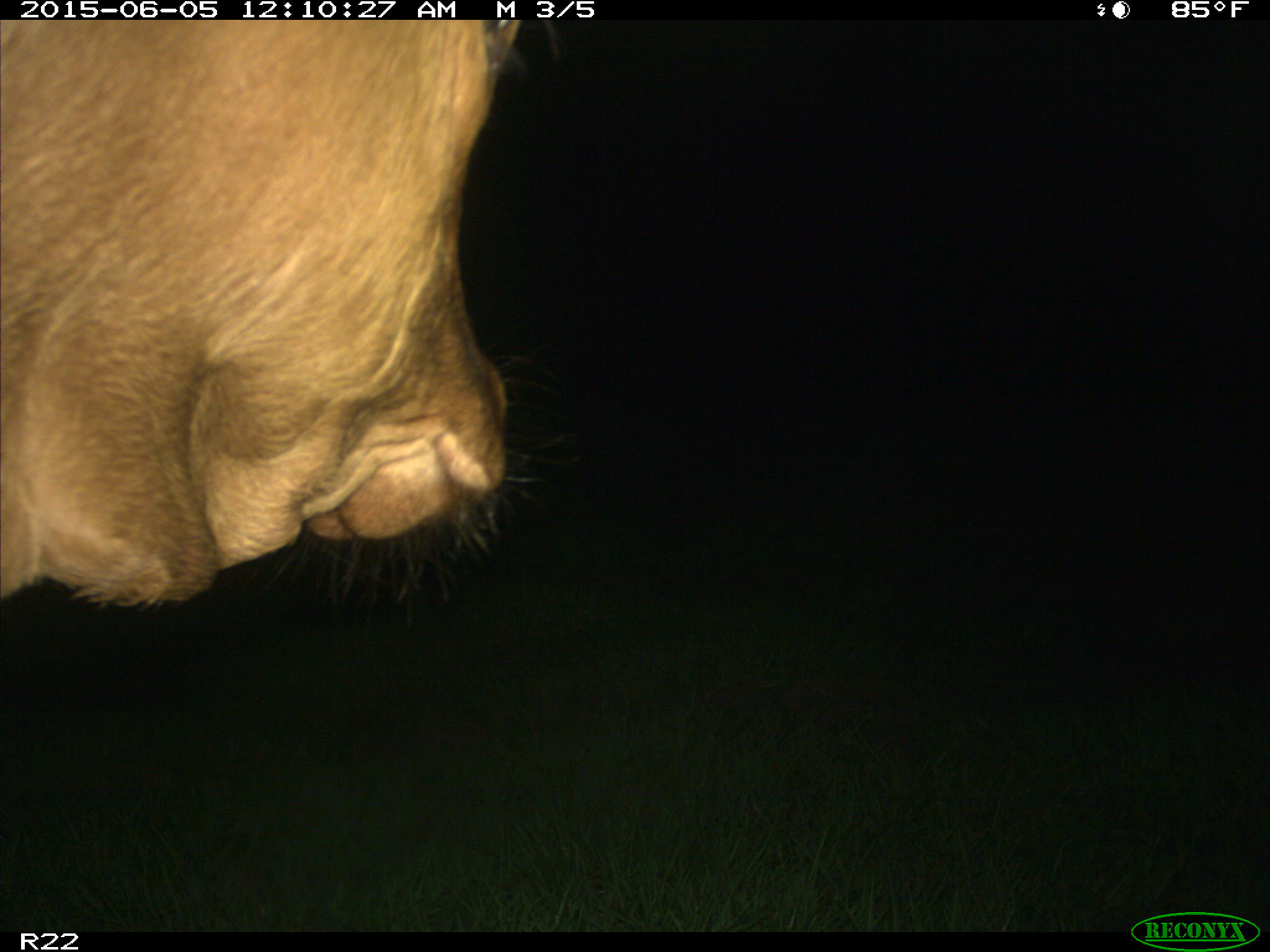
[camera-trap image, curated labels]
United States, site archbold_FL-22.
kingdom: Animalia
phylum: Chordata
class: Mammalia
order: Artiodactyla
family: Bovidae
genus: Bos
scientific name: Bos taurus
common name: domestic cow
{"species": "Bos taurus (domestic cow)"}